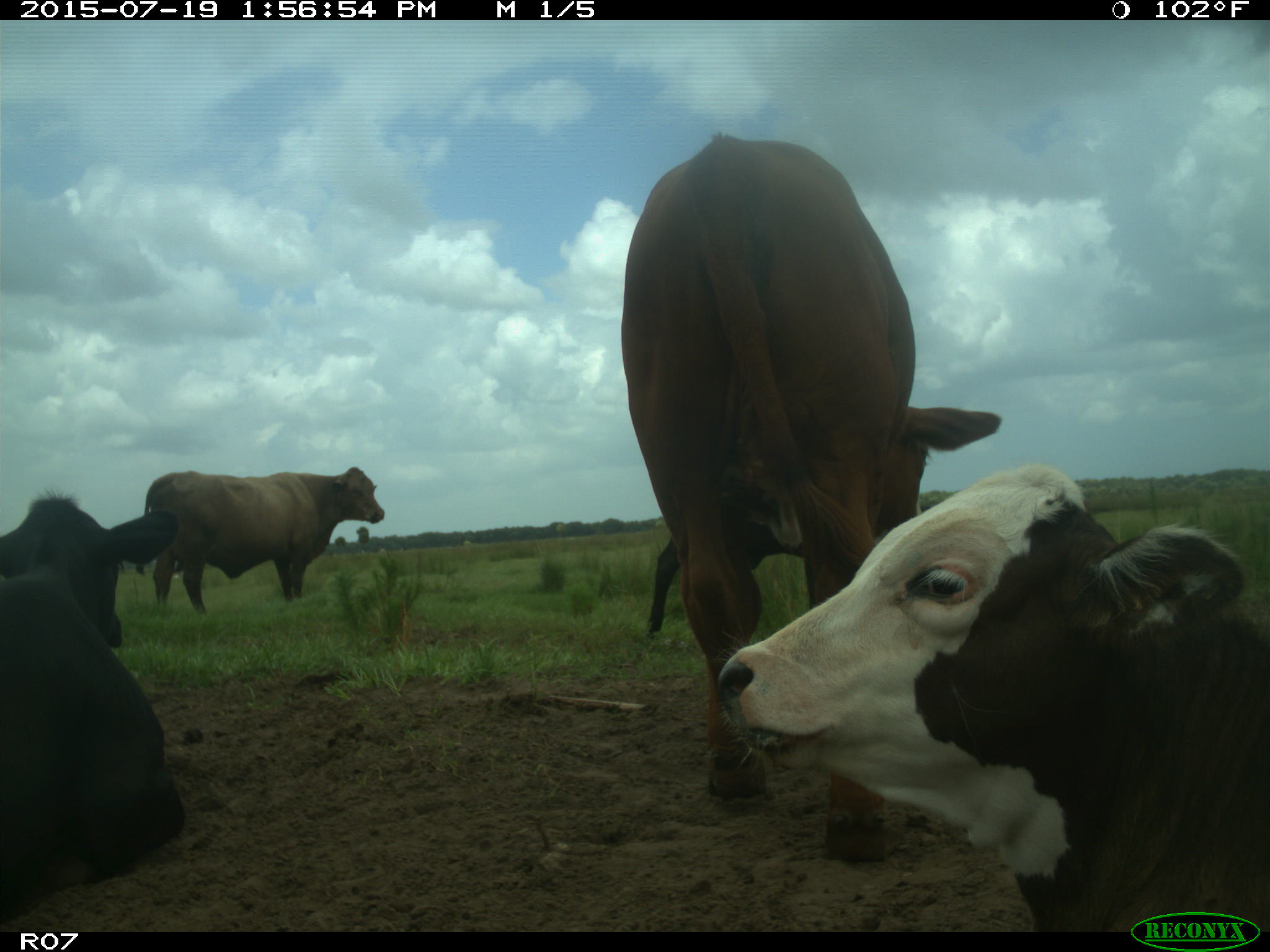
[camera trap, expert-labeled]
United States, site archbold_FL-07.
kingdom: Animalia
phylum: Chordata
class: Mammalia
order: Artiodactyla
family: Bovidae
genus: Bos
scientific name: Bos taurus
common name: domestic cow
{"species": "Bos taurus (domestic cow)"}